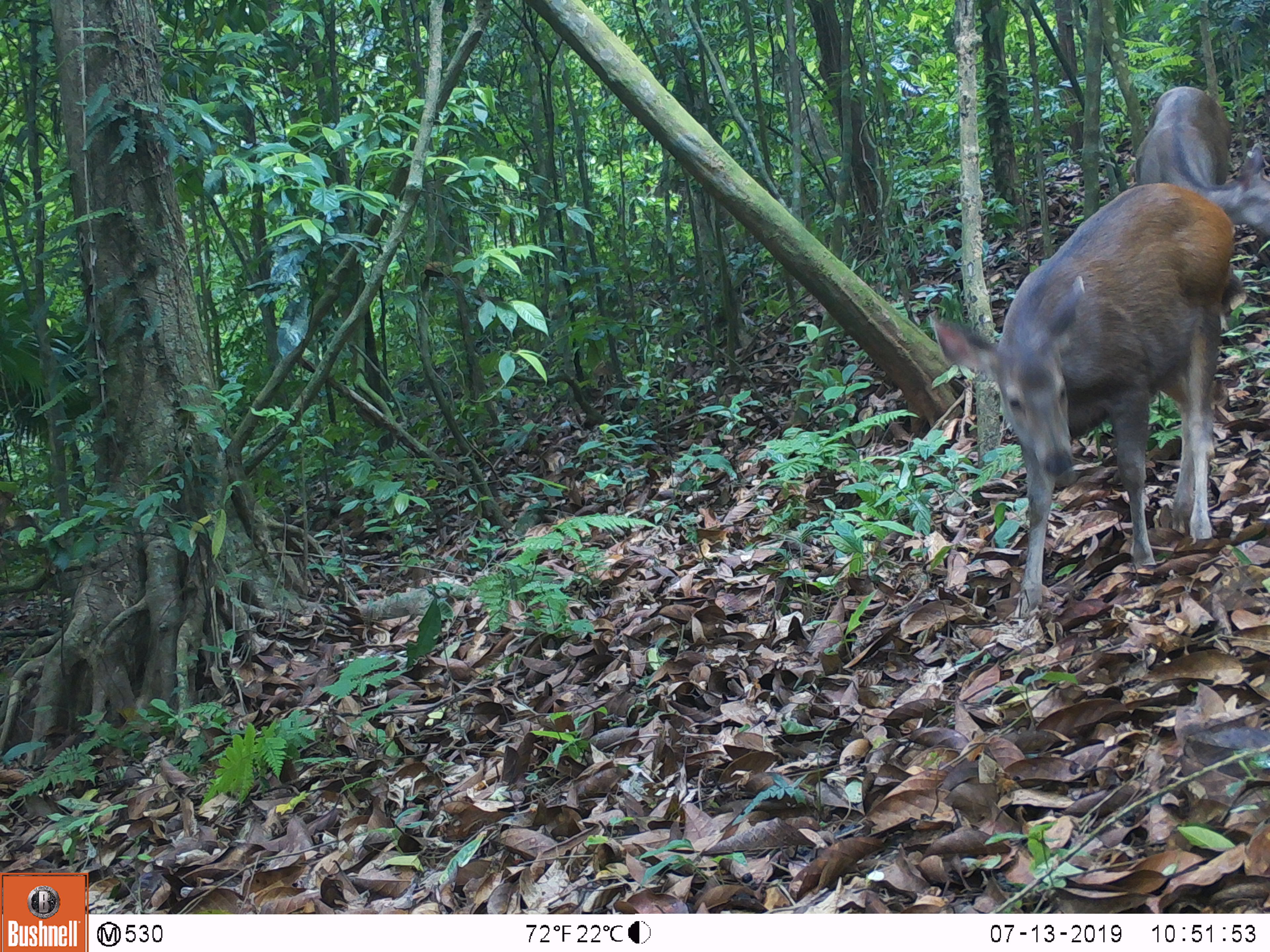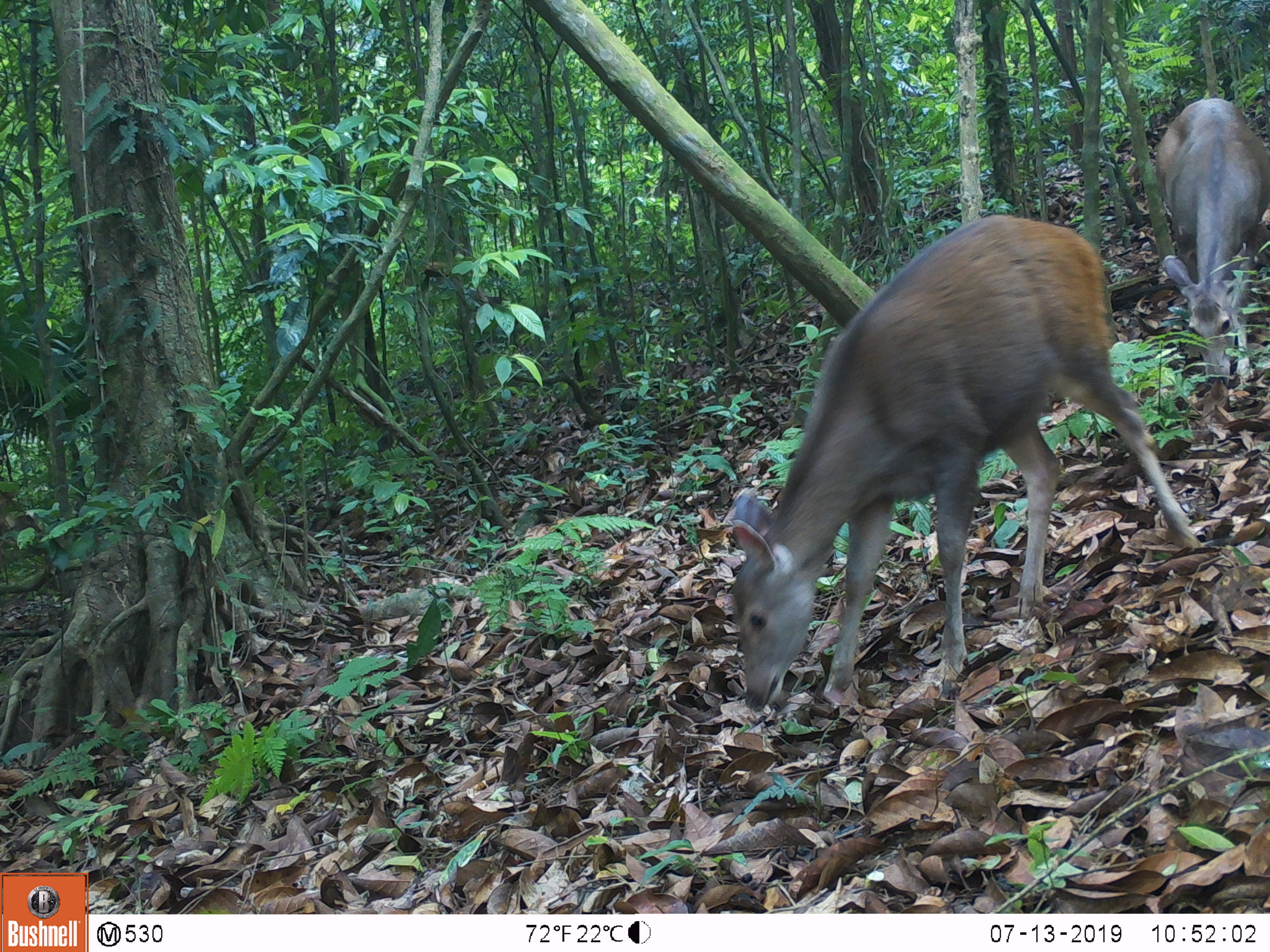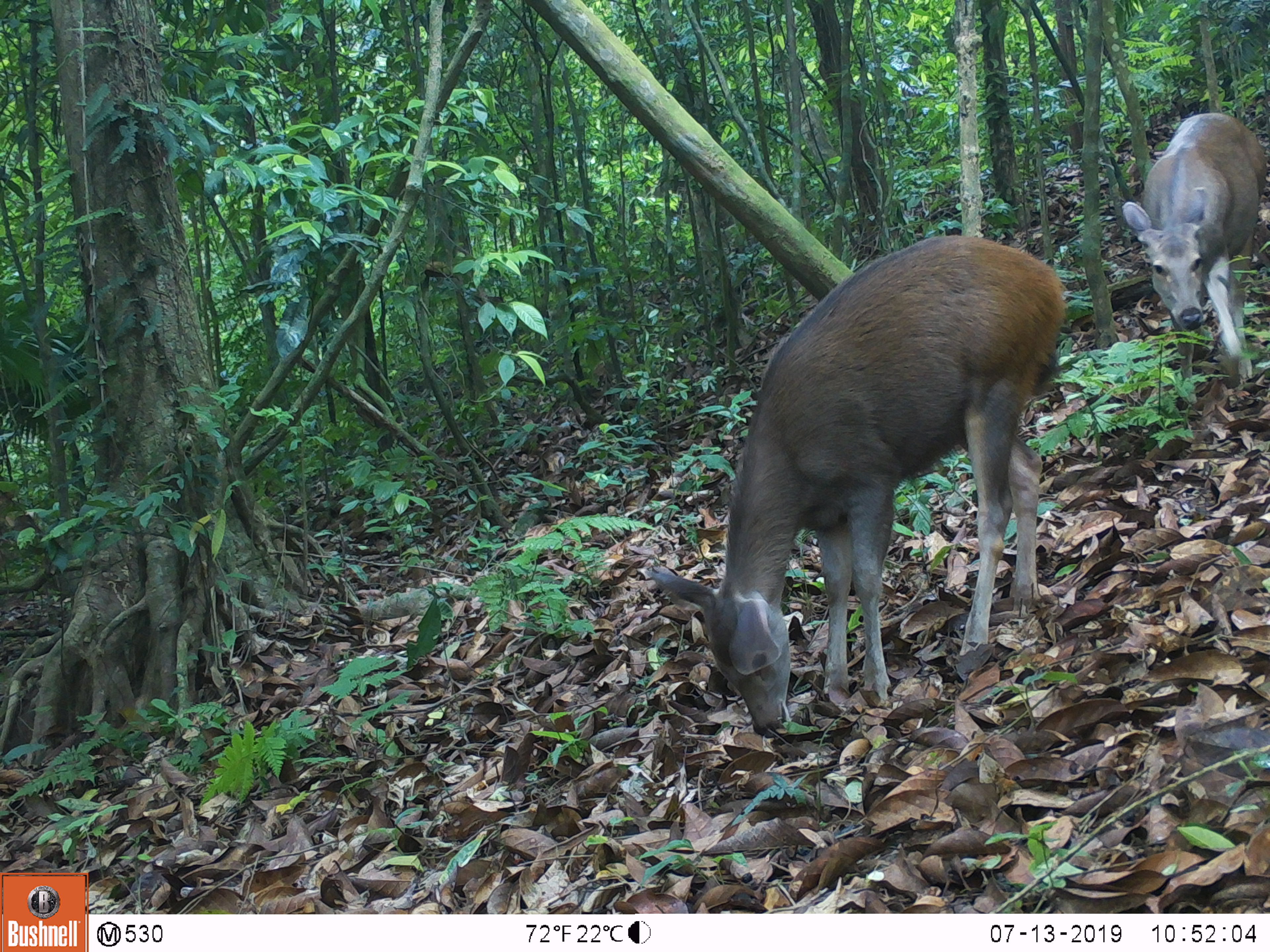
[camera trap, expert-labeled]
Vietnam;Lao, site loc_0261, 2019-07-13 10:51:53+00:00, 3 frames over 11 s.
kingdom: Animalia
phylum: Chordata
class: Mammalia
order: Artiodactyla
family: Cervidae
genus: Rusa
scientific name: Rusa unicolor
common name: sambar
Sambar (Rusa unicolor). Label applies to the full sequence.